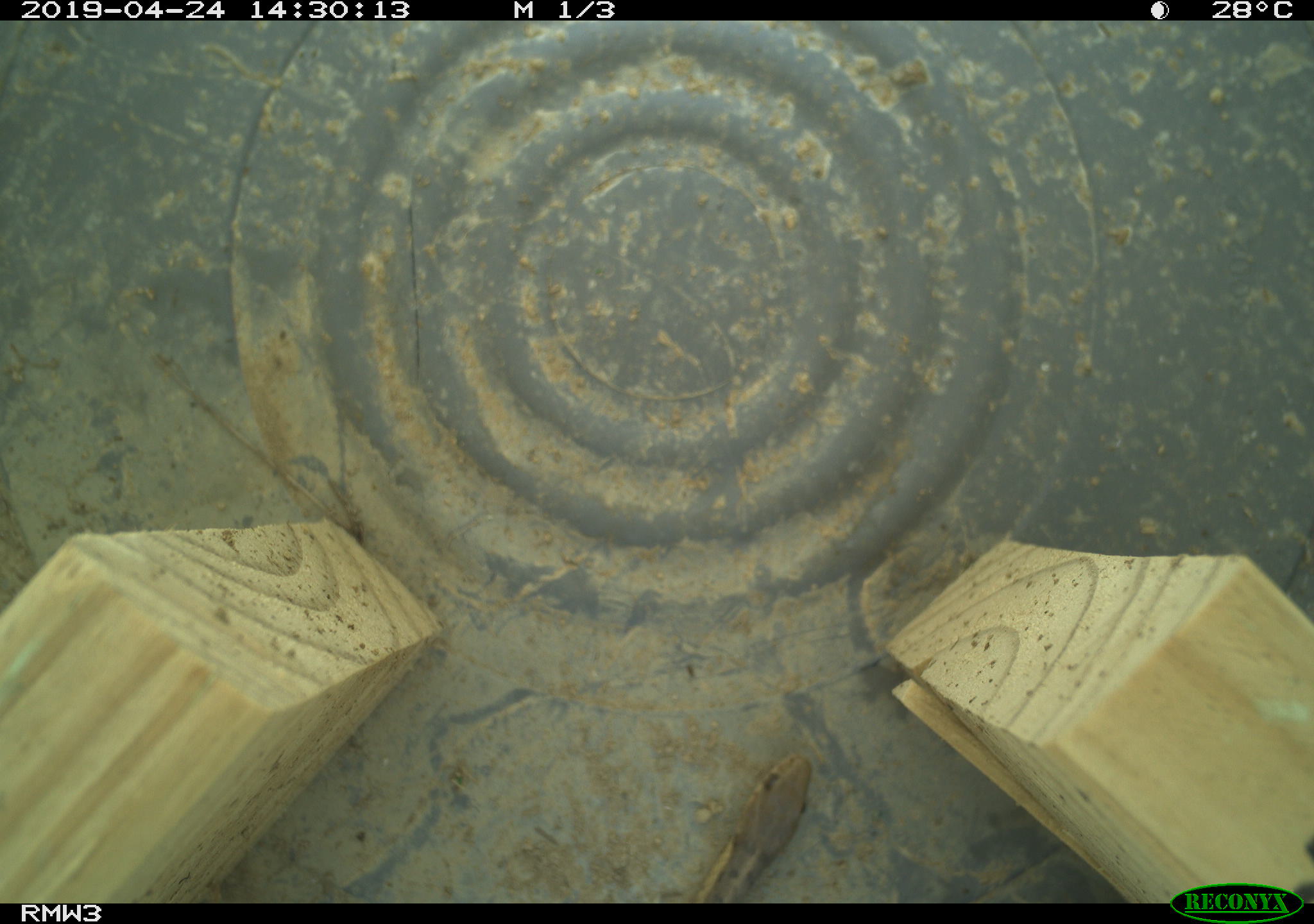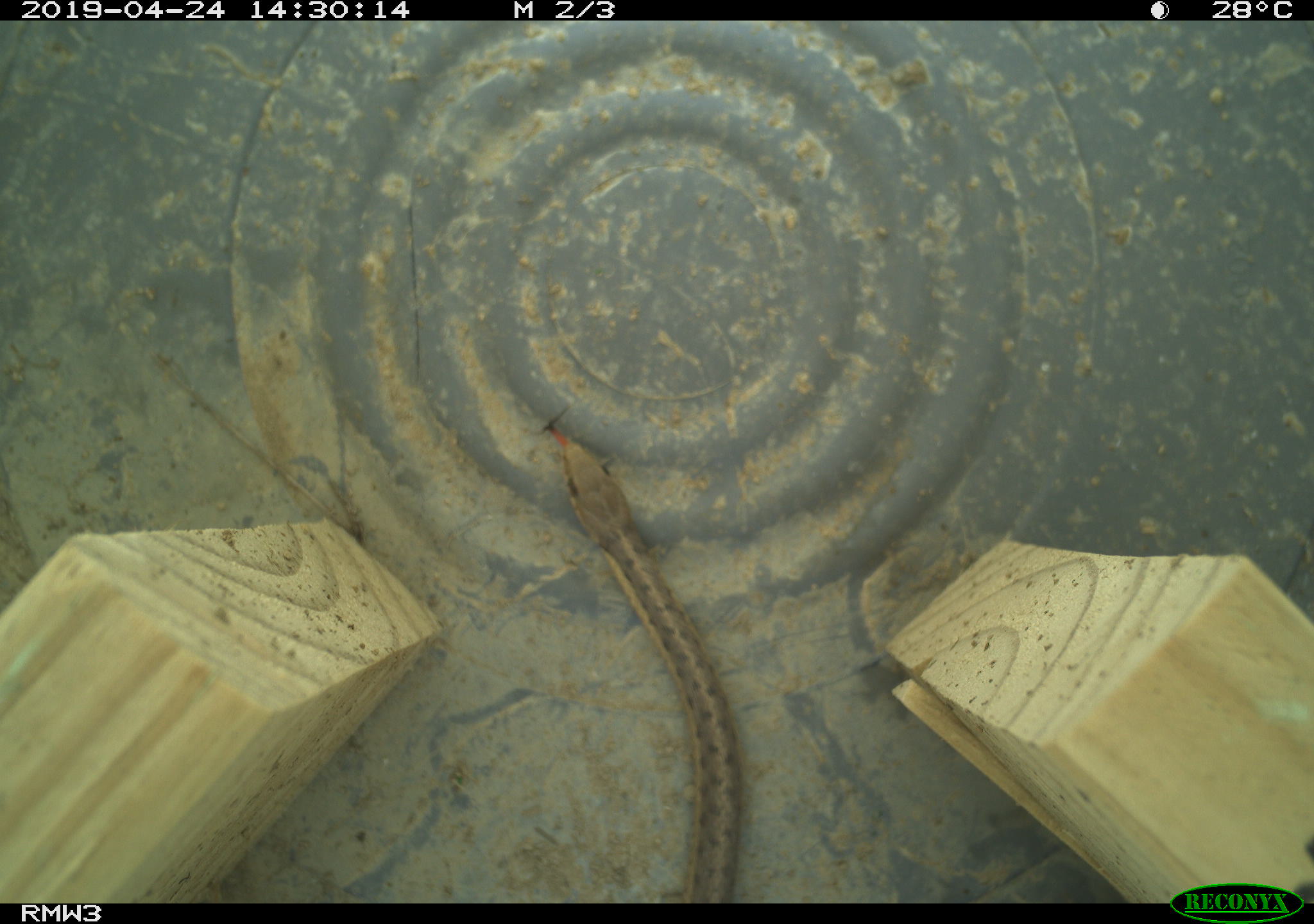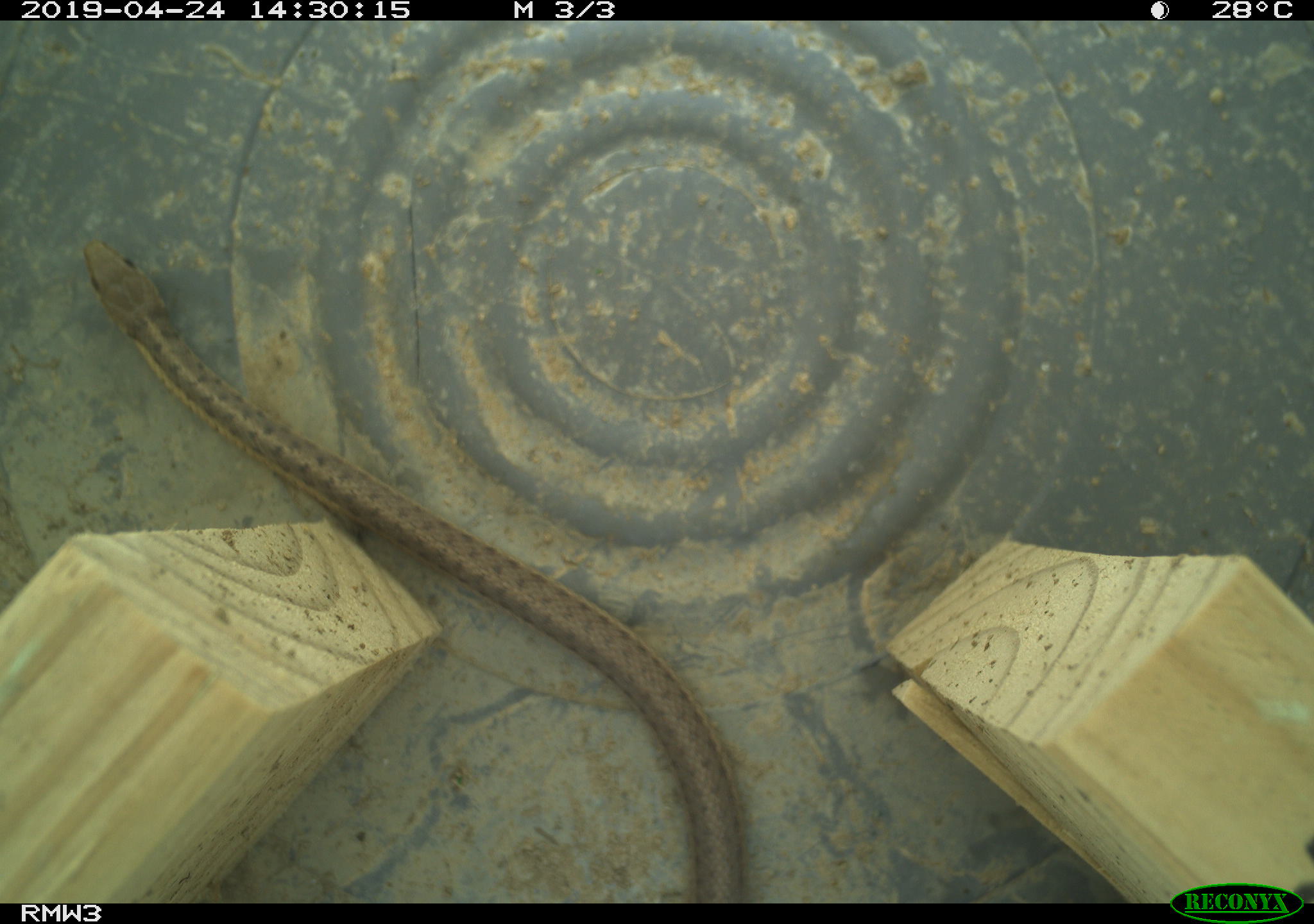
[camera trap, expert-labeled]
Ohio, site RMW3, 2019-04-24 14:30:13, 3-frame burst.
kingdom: Animalia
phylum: Chordata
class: Reptilia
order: Squamata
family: Colubridae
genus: Thamnophis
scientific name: Thamnophis sirtalis sirtalis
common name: eastern gartersnake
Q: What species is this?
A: Eastern gartersnake (Thamnophis sirtalis sirtalis).